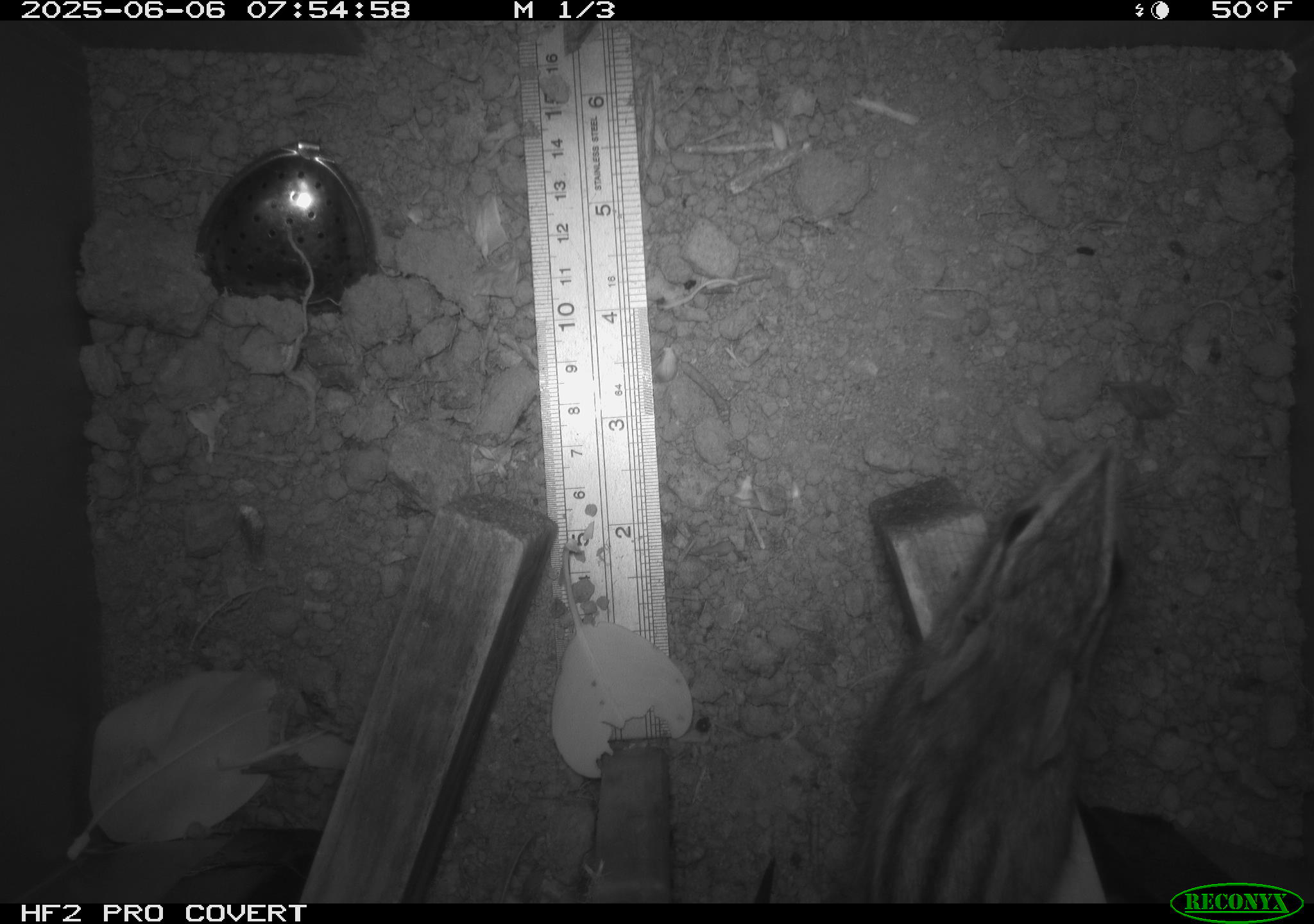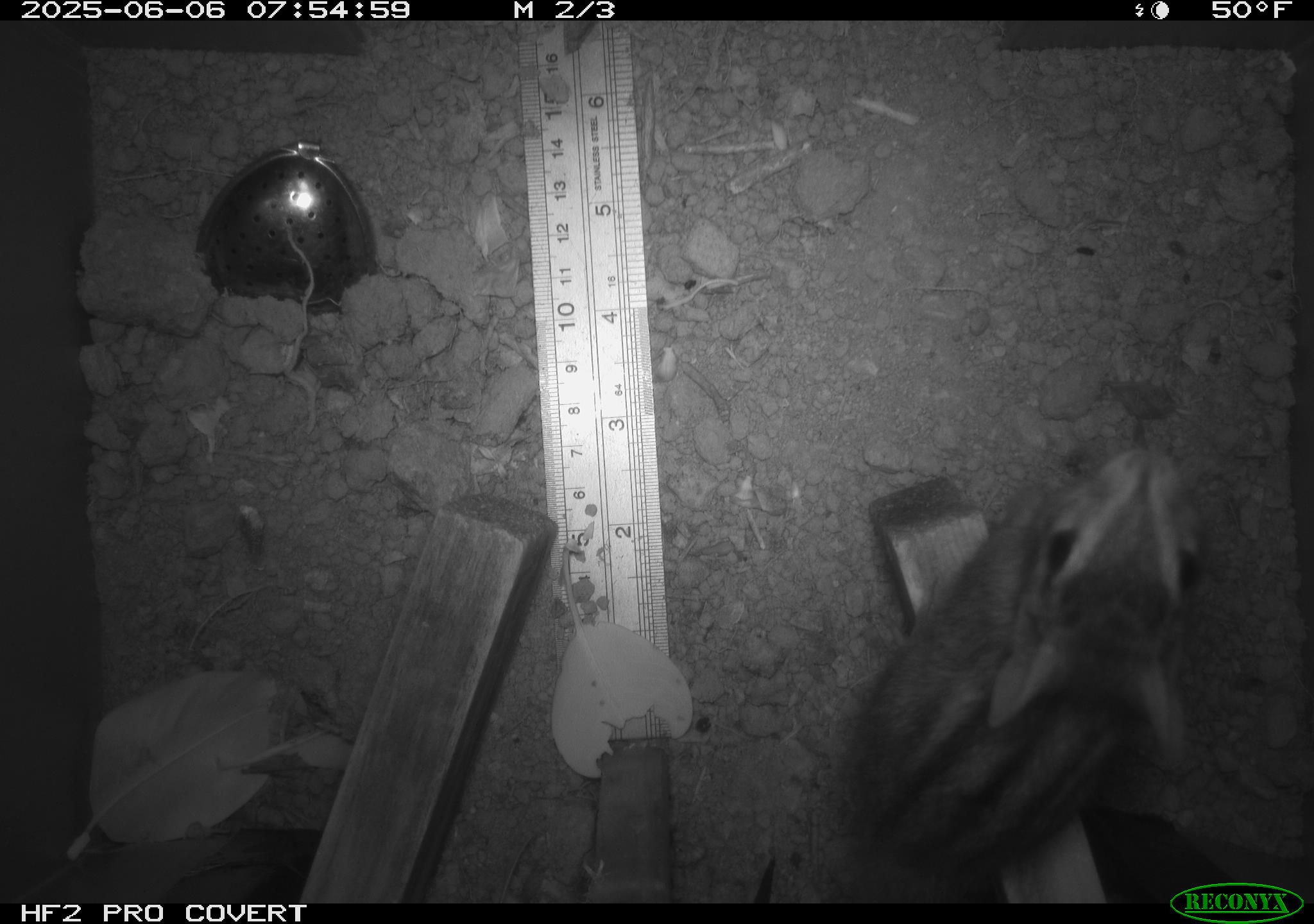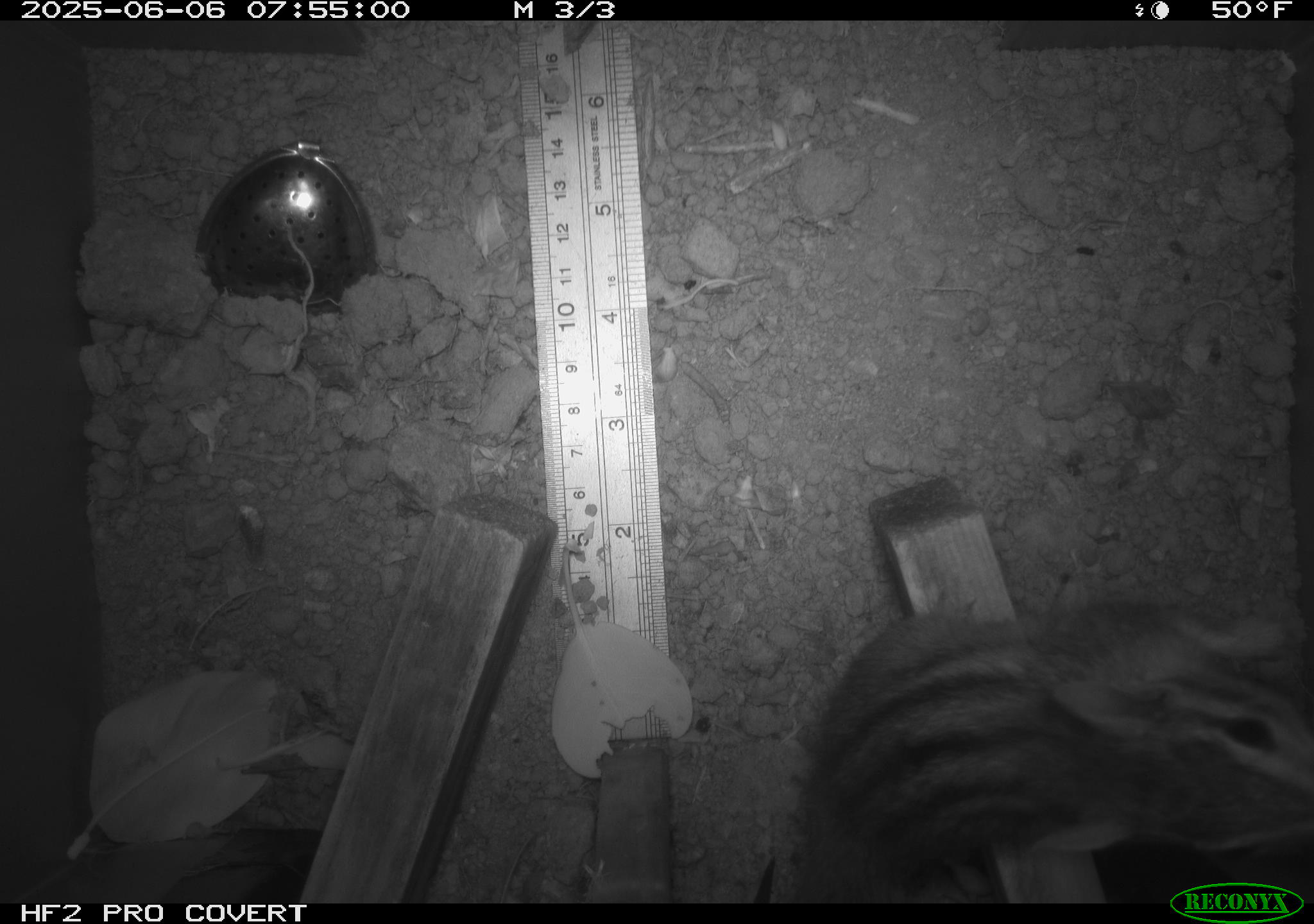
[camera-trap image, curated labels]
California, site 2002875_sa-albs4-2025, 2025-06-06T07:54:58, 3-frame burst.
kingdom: Animalia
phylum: Chordata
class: Mammalia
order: Rodentia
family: Sciuridae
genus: Neotamias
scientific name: Neotamias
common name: western chipmunks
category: neotamias species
Neotamias species (western chipmunks) (Neotamias).